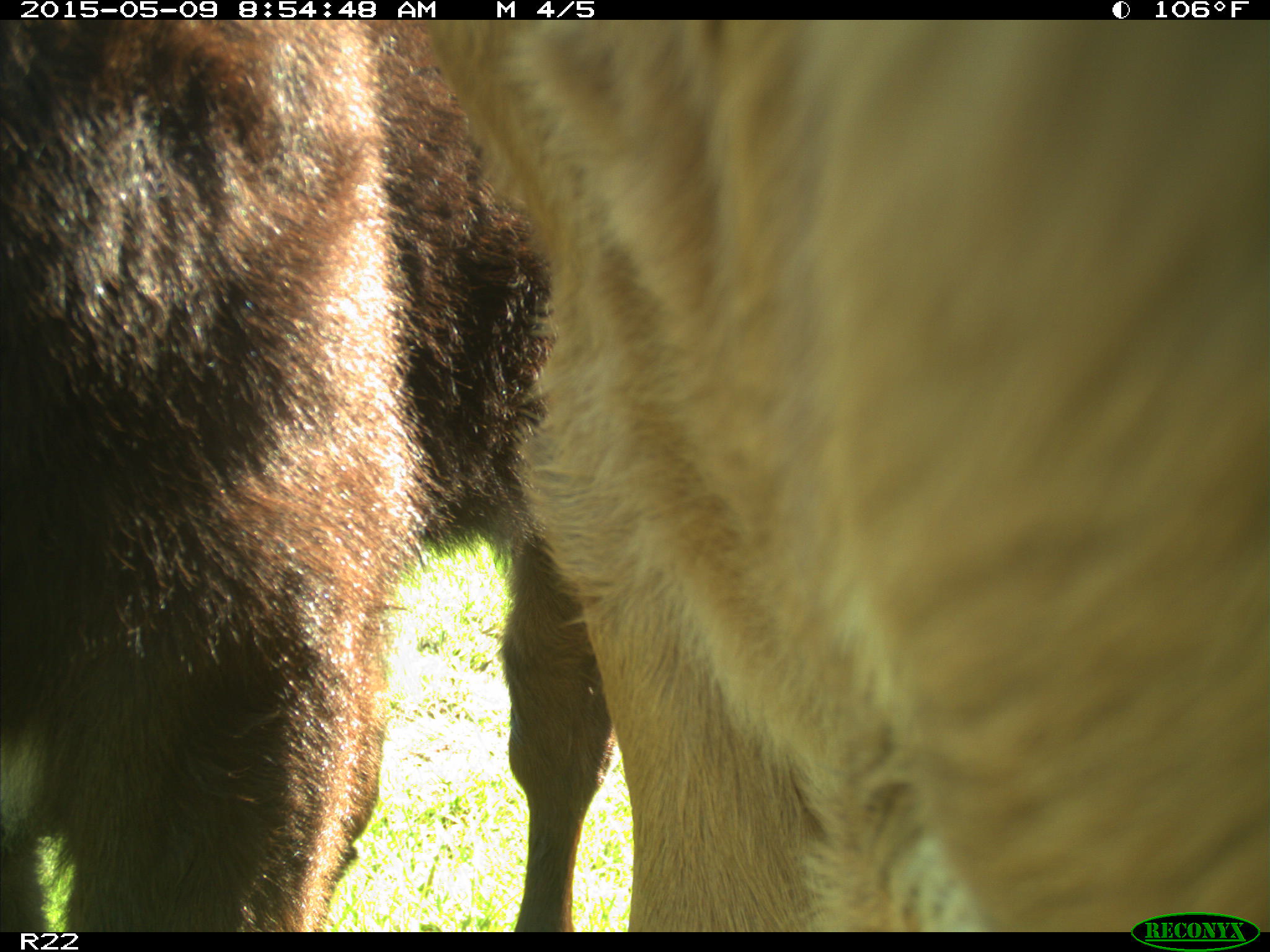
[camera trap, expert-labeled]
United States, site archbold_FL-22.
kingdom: Animalia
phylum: Chordata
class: Mammalia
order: Artiodactyla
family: Bovidae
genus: Bos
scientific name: Bos taurus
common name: domestic cow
Bos taurus (domestic cow).